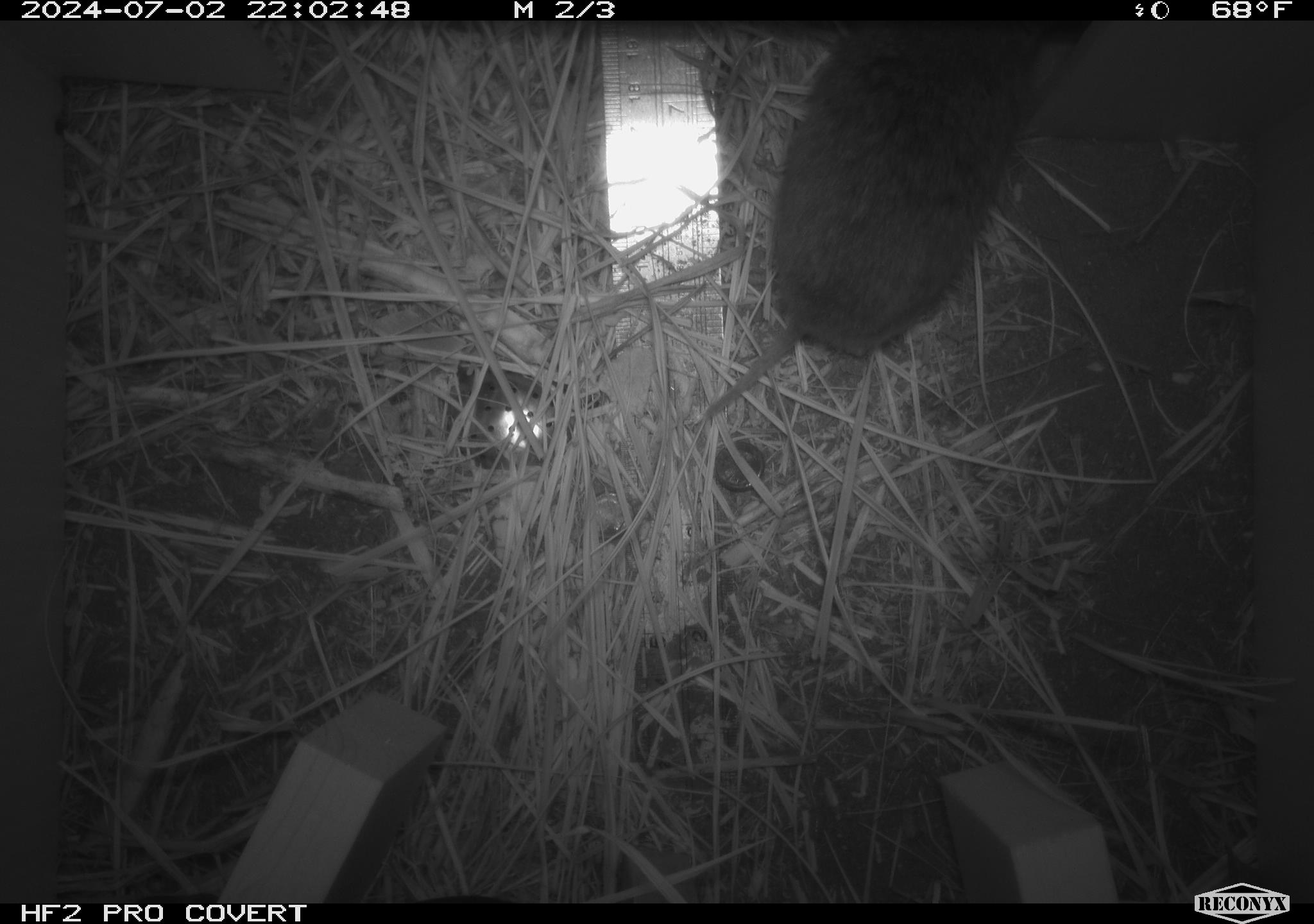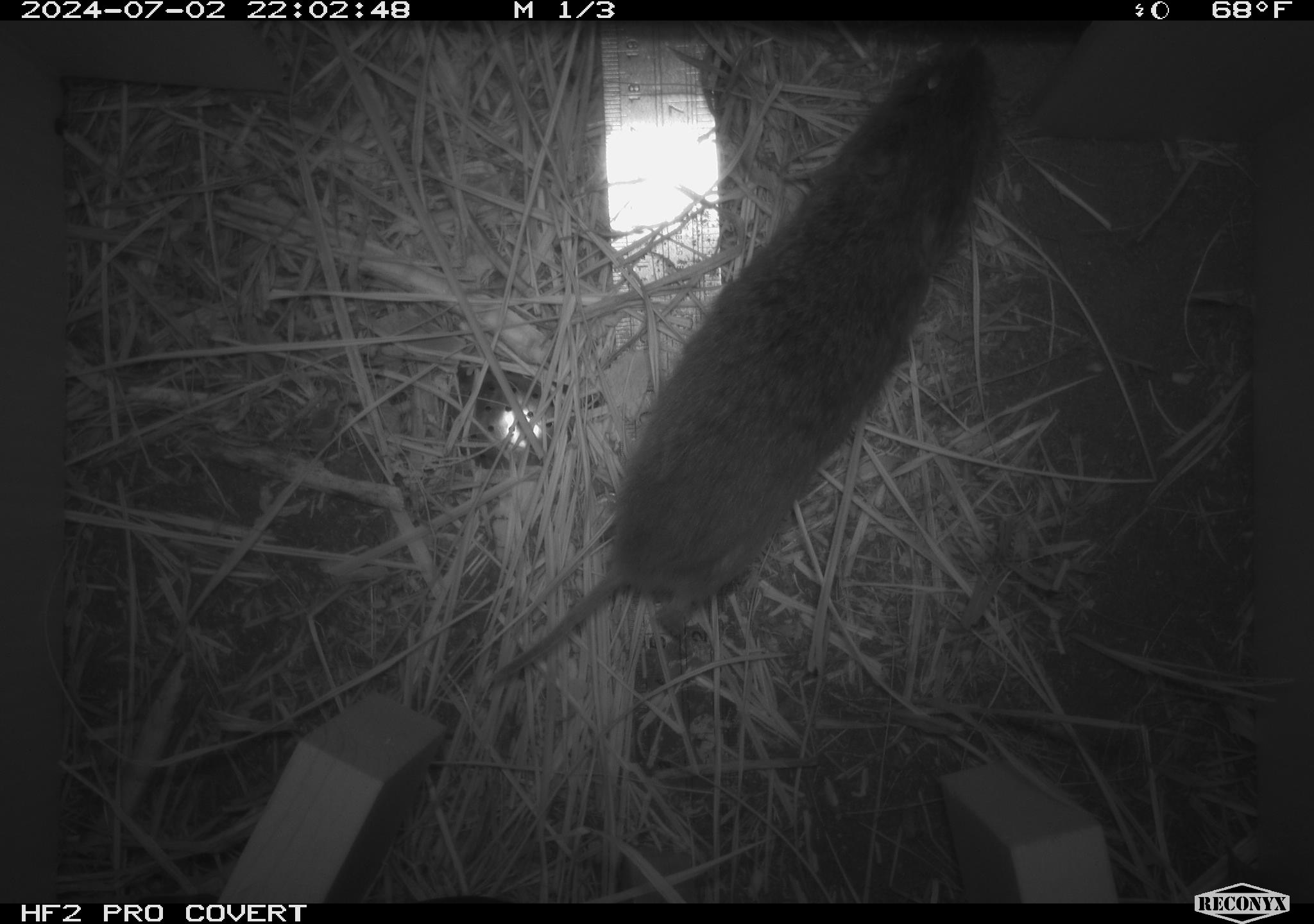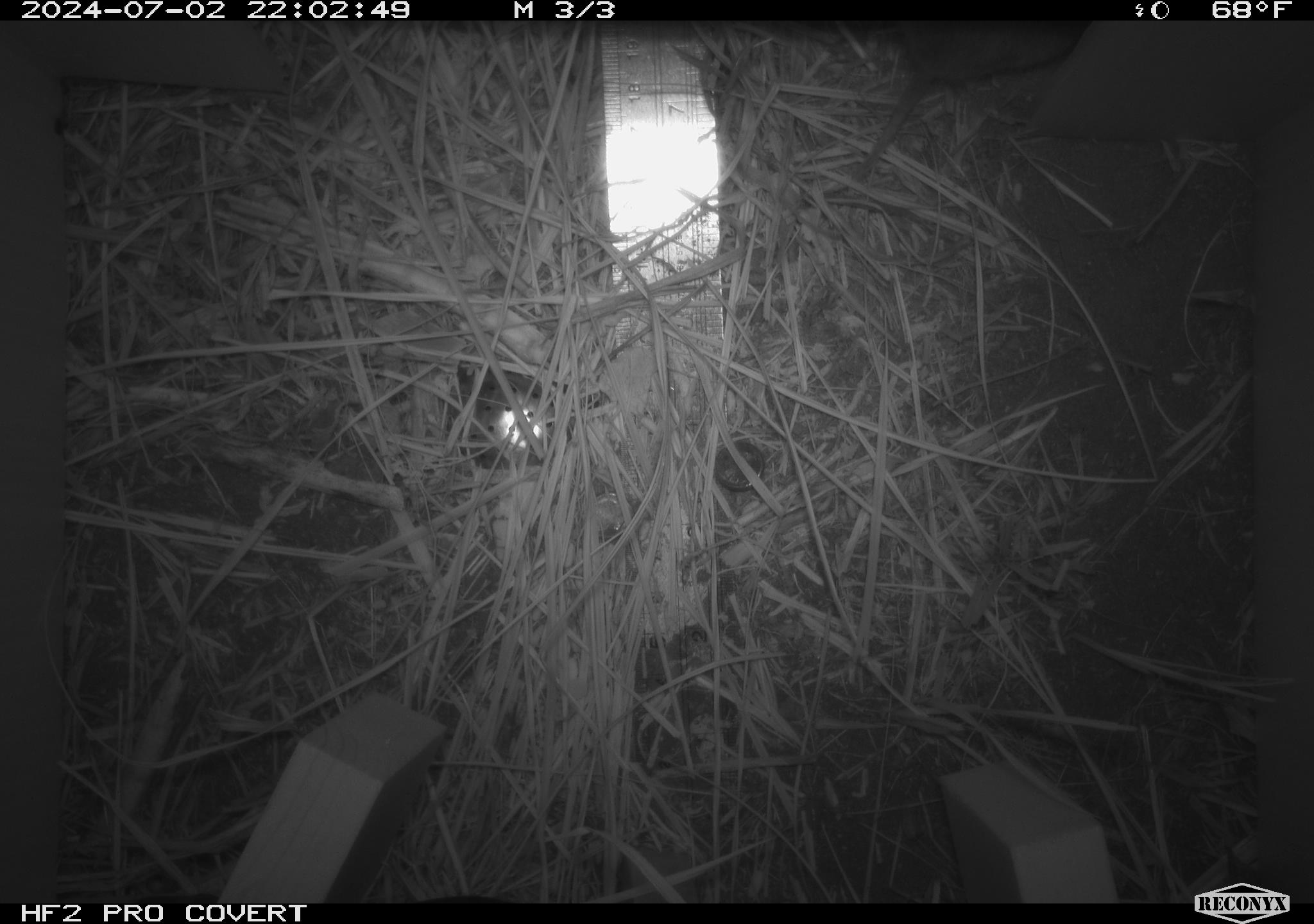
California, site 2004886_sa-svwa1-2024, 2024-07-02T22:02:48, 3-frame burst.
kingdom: Animalia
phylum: Chordata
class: Mammalia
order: Rodentia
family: Cricetidae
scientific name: Arvicolinae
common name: voles, lemmings, and muskrats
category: arvicolinae subfamily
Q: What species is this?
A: Arvicolinae subfamily (voles, lemmings, and muskrats) (Arvicolinae).